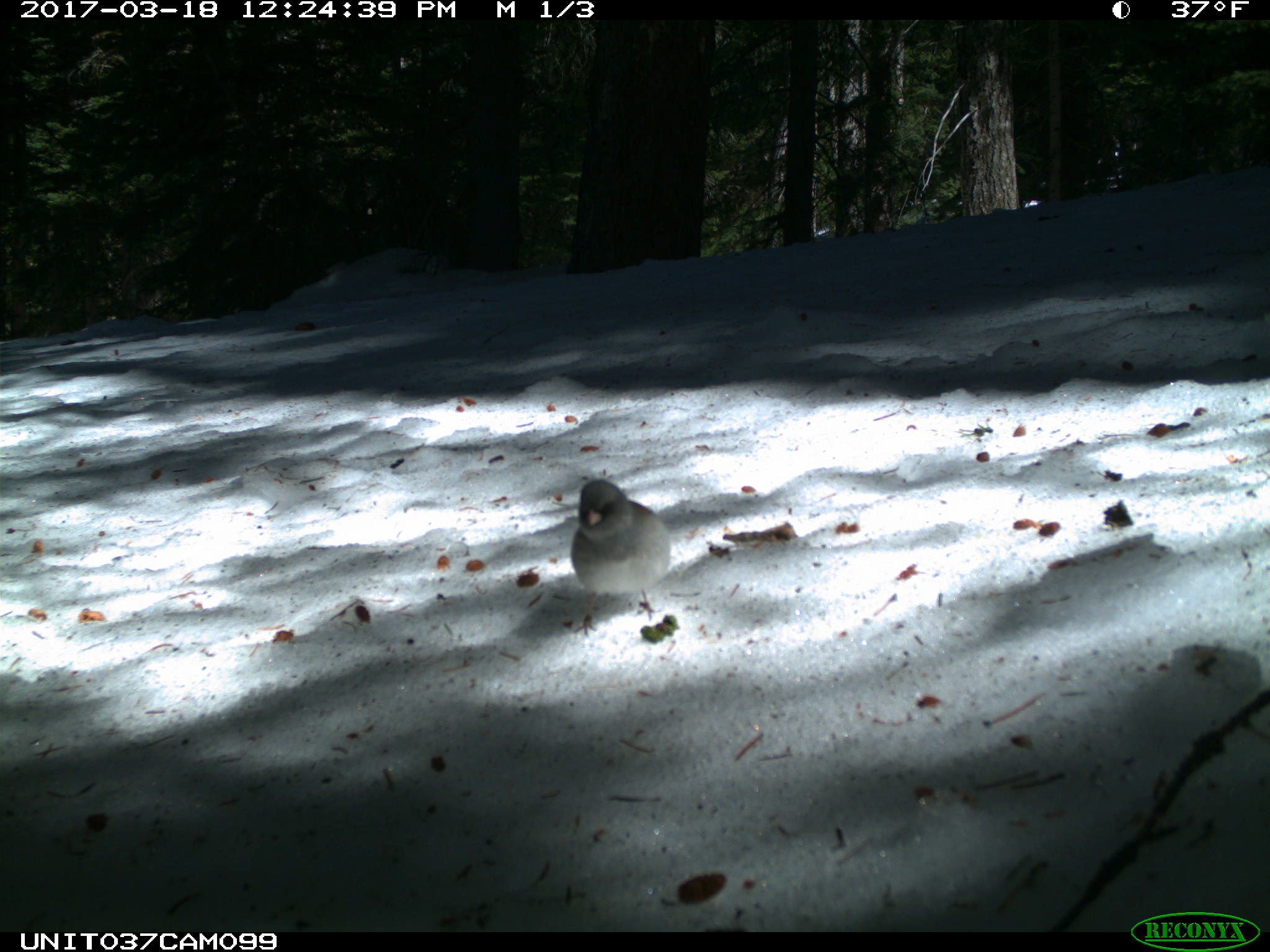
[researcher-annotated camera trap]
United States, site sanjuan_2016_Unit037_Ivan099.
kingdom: Animalia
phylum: Chordata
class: Aves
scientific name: Aves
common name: birds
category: unidentified bird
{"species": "unidentified bird (birds) (Aves)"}